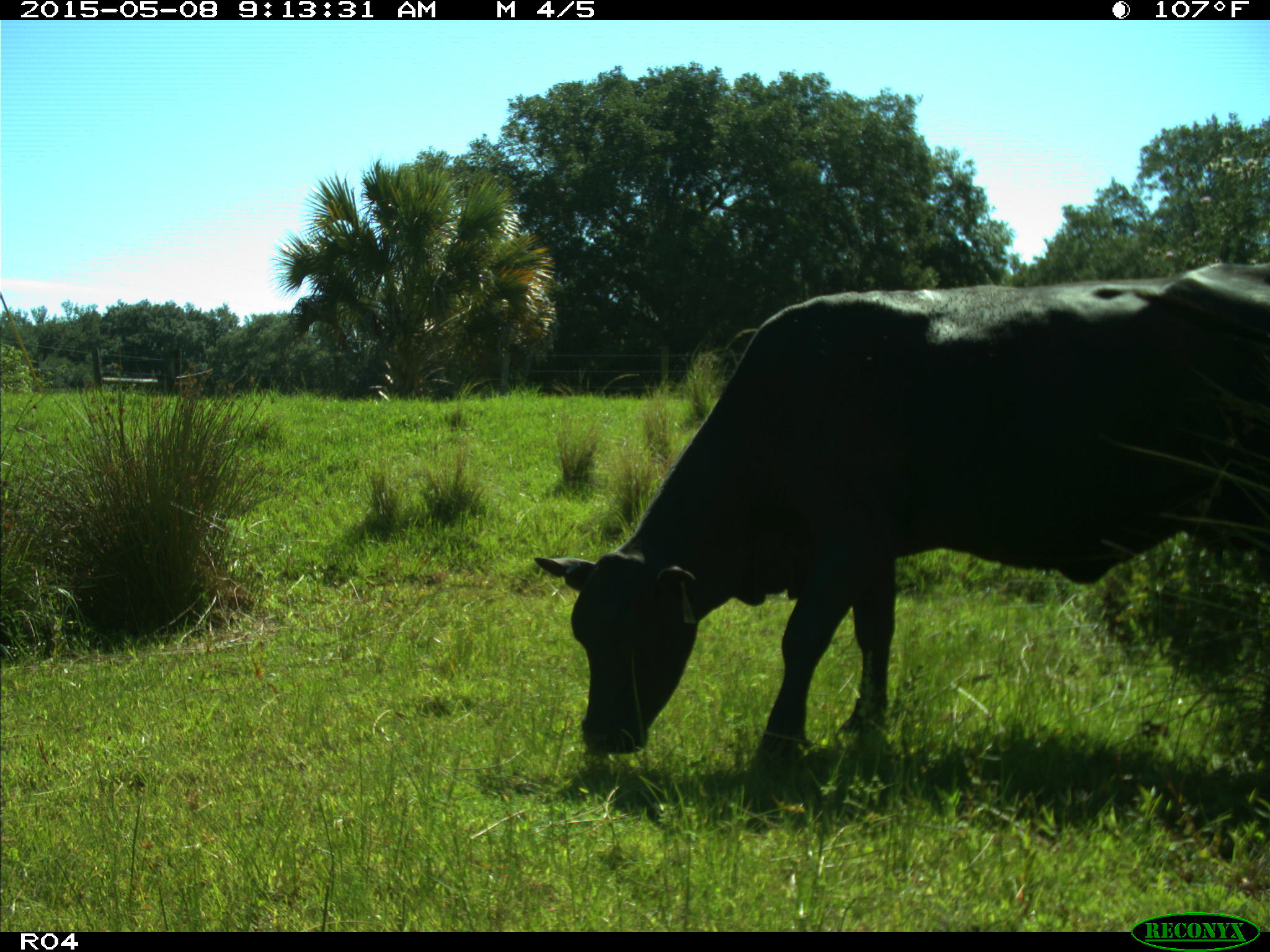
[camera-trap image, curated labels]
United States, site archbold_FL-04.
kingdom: Animalia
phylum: Chordata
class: Mammalia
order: Artiodactyla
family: Bovidae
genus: Bos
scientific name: Bos taurus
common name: domestic cow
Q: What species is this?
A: Bos taurus (domestic cow).